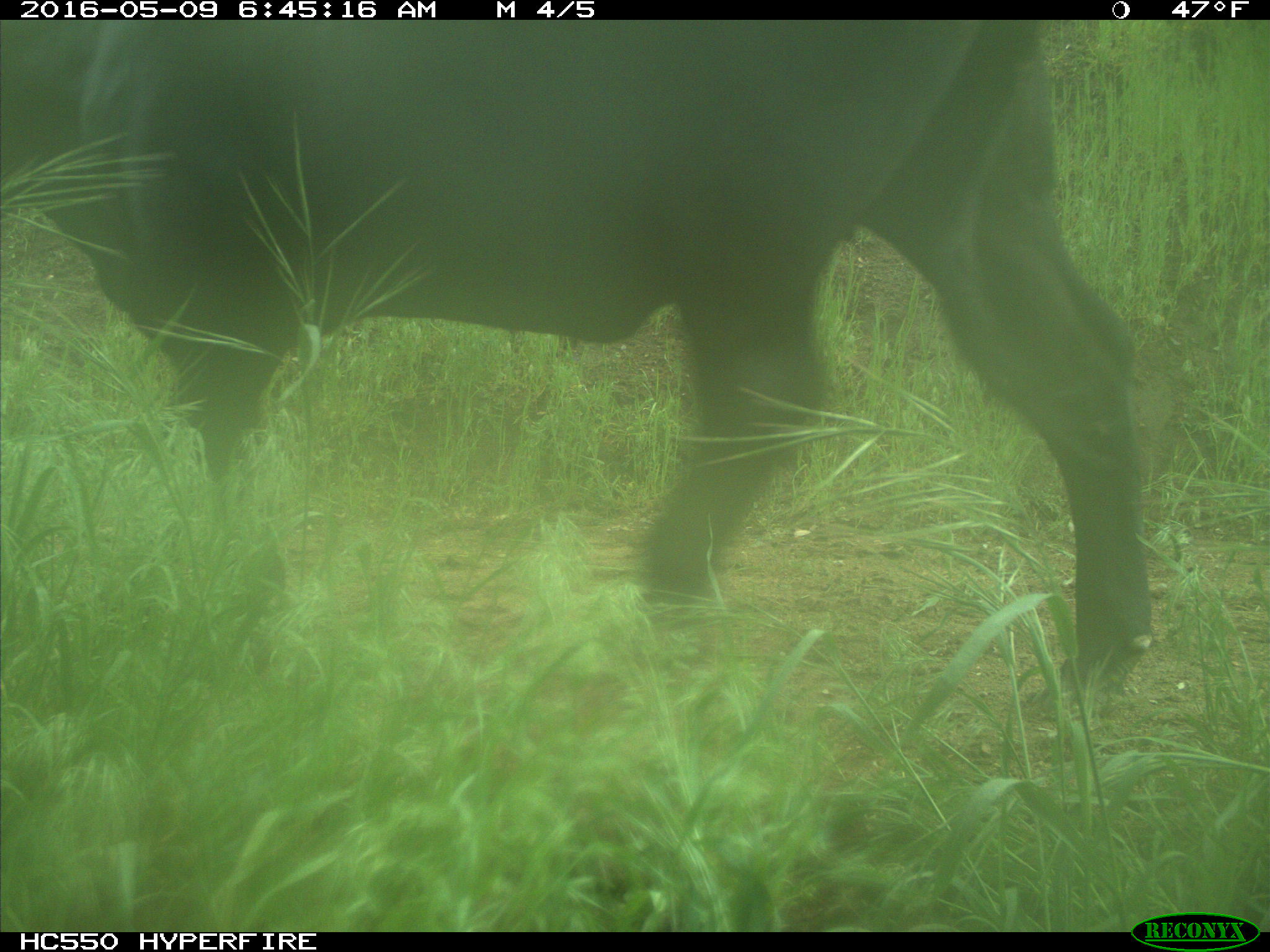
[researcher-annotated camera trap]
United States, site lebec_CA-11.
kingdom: Animalia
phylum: Chordata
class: Mammalia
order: Artiodactyla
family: Bovidae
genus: Bos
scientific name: Bos taurus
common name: domestic cow